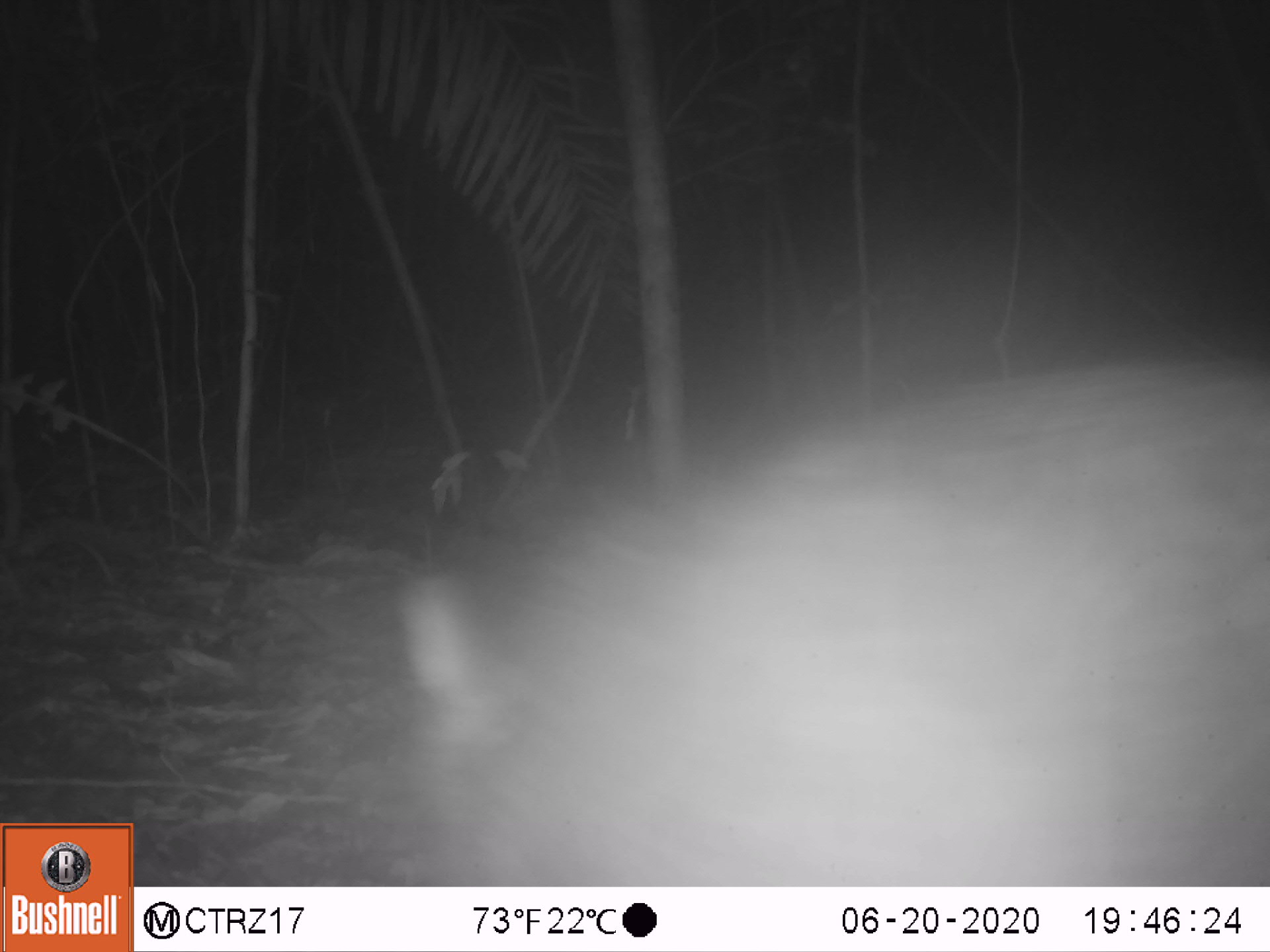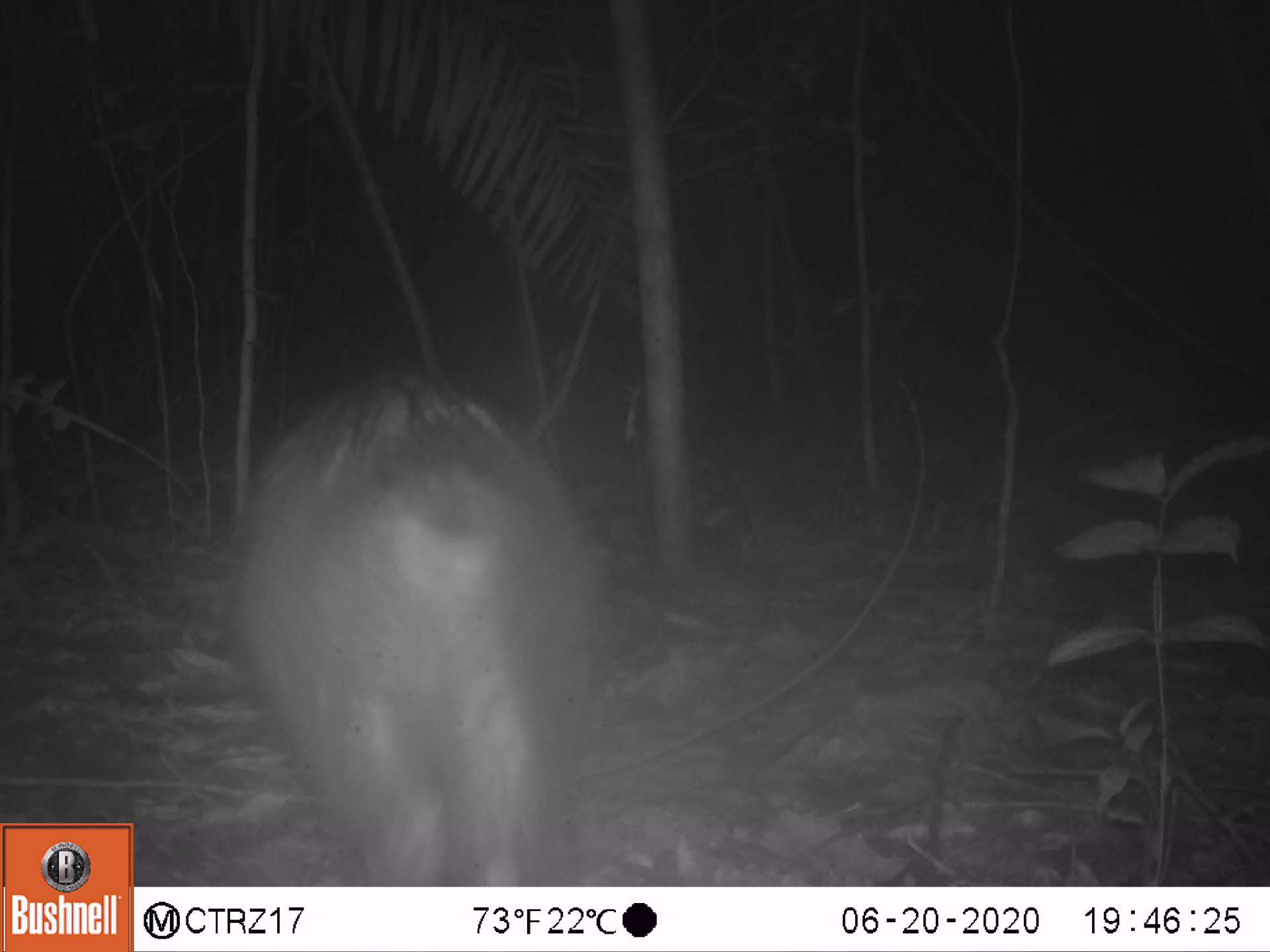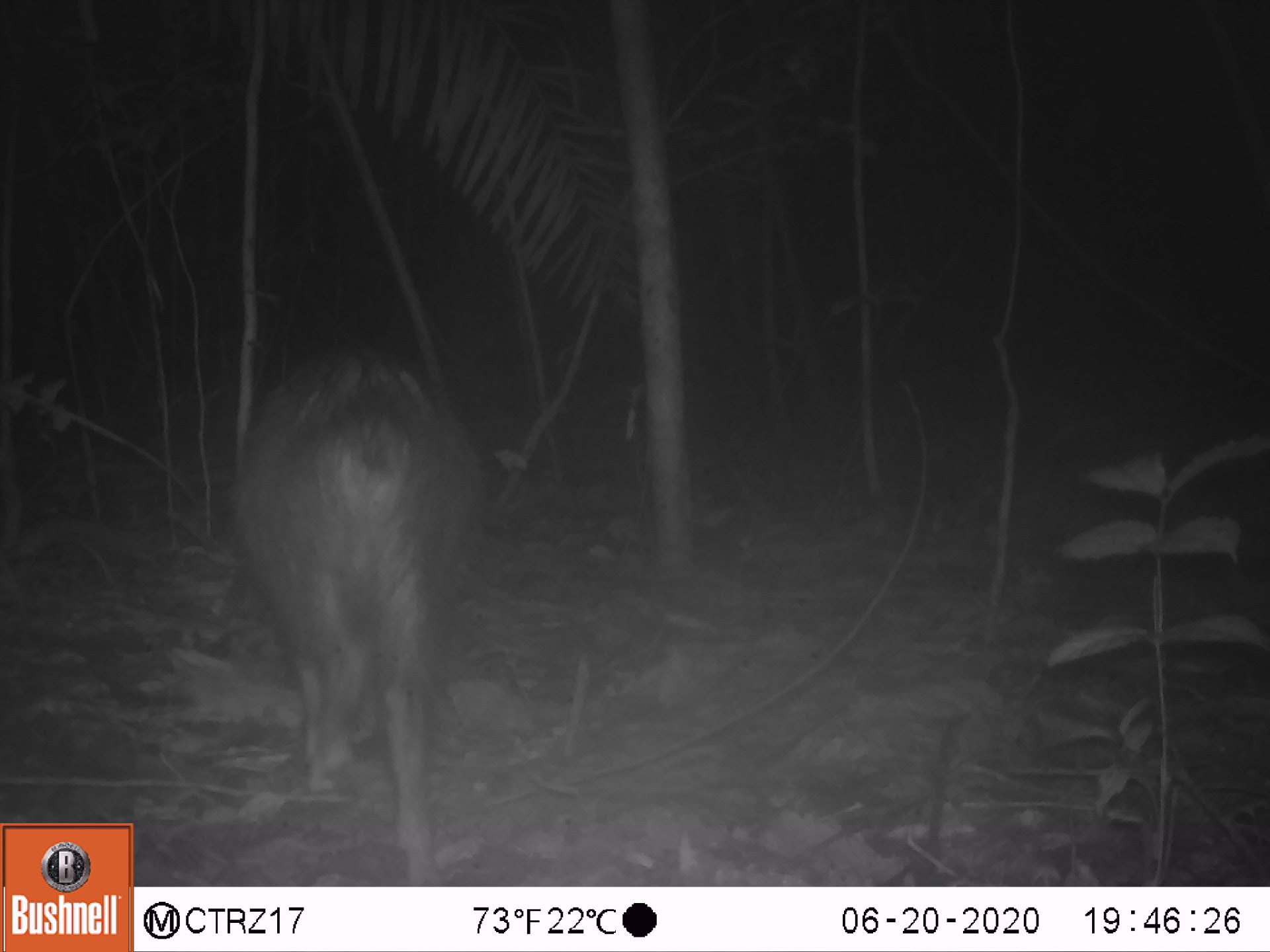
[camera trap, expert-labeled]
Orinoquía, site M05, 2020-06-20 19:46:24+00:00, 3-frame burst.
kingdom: Animalia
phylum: Chordata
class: Mammalia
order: Artiodactyla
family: Tayassuidae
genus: Pecari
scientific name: Pecari tajacu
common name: collared peccary